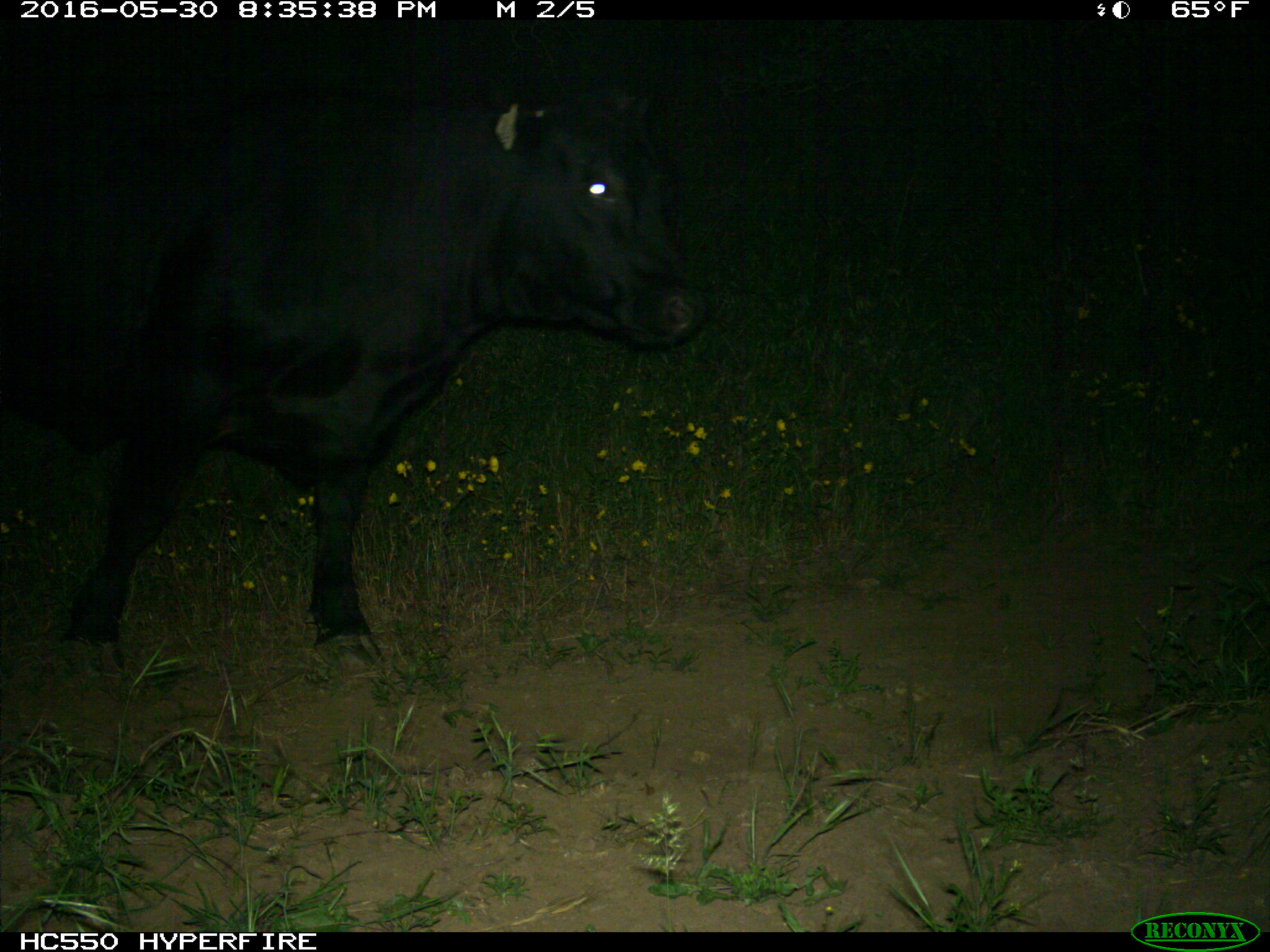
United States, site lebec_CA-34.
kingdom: Animalia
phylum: Chordata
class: Mammalia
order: Artiodactyla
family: Bovidae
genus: Bos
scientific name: Bos taurus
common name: domestic cow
Bos taurus (domestic cow).